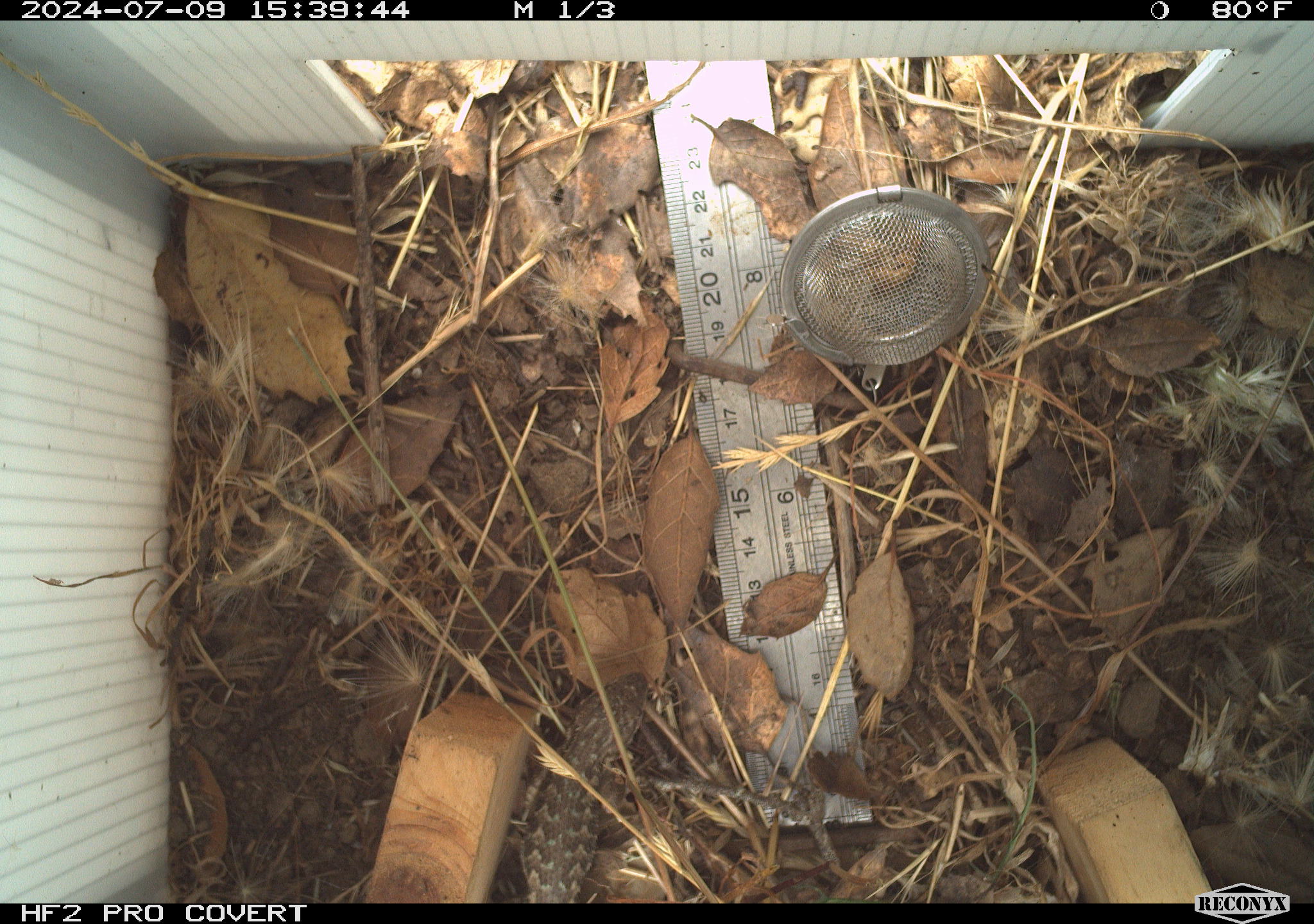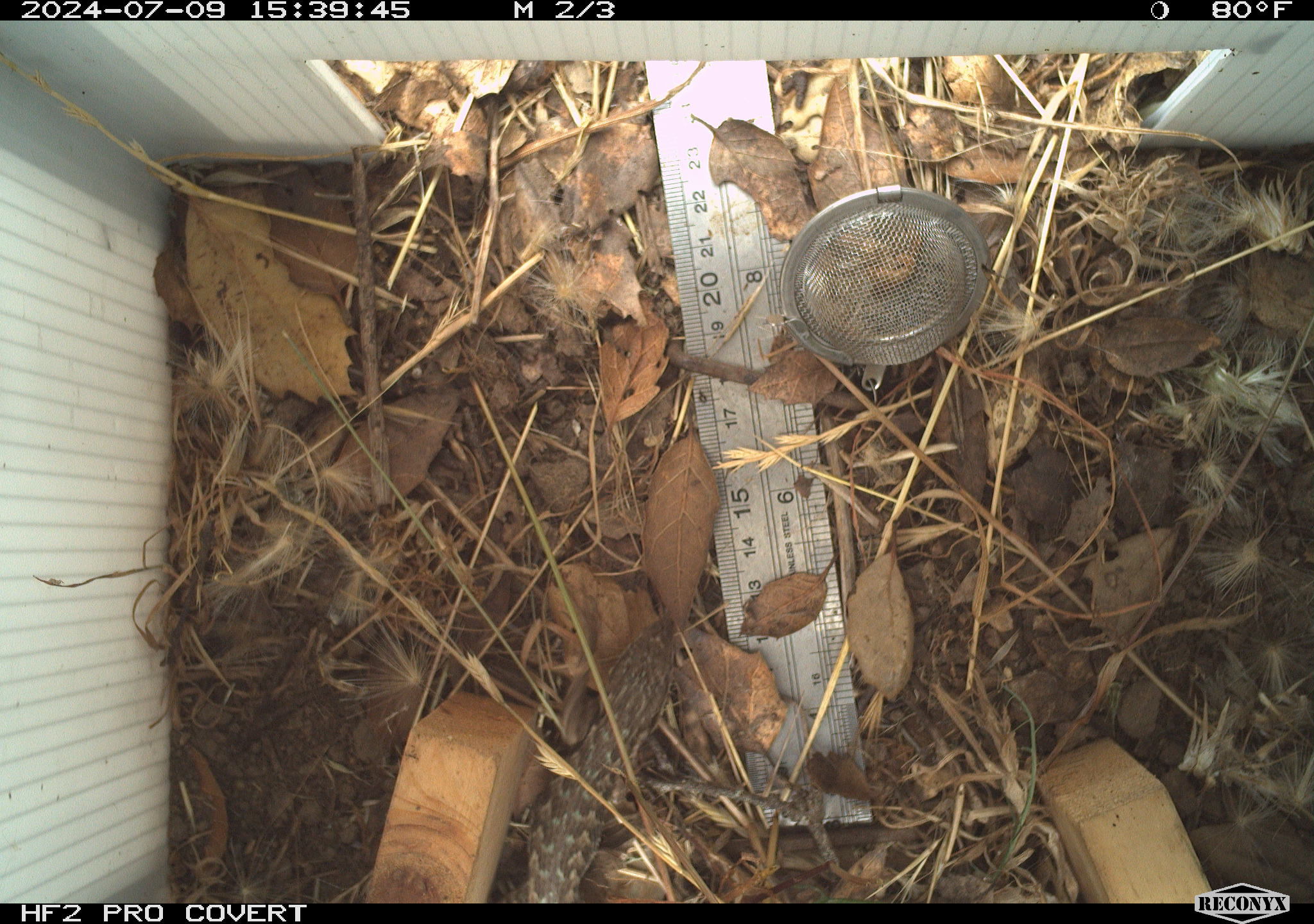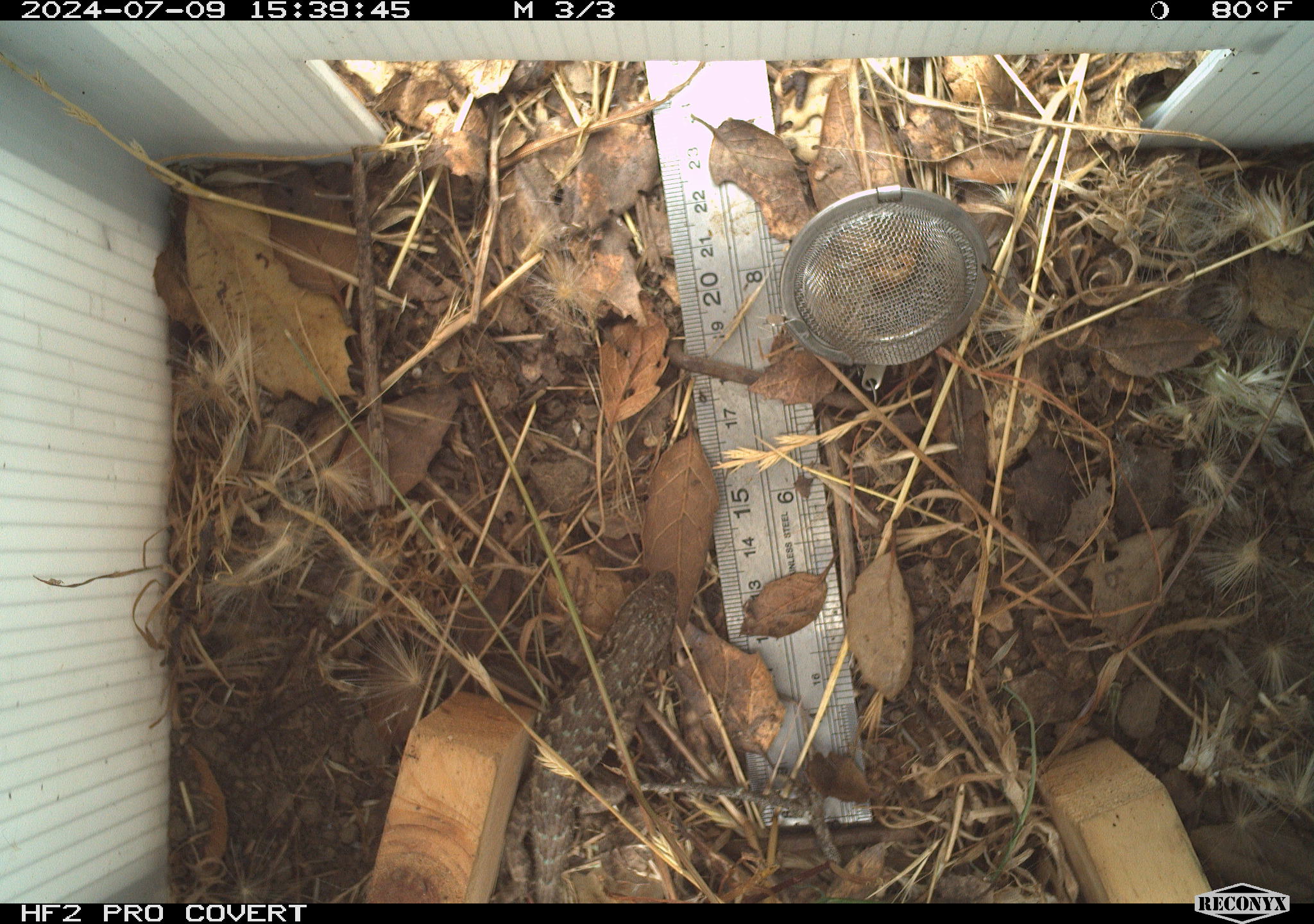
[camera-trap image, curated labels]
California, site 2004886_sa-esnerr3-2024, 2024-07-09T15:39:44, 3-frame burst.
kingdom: Animalia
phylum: Chordata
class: Reptilia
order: Squamata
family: Phrynosomatidae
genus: Sceloporus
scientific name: Sceloporus occidentalis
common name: western fence lizard